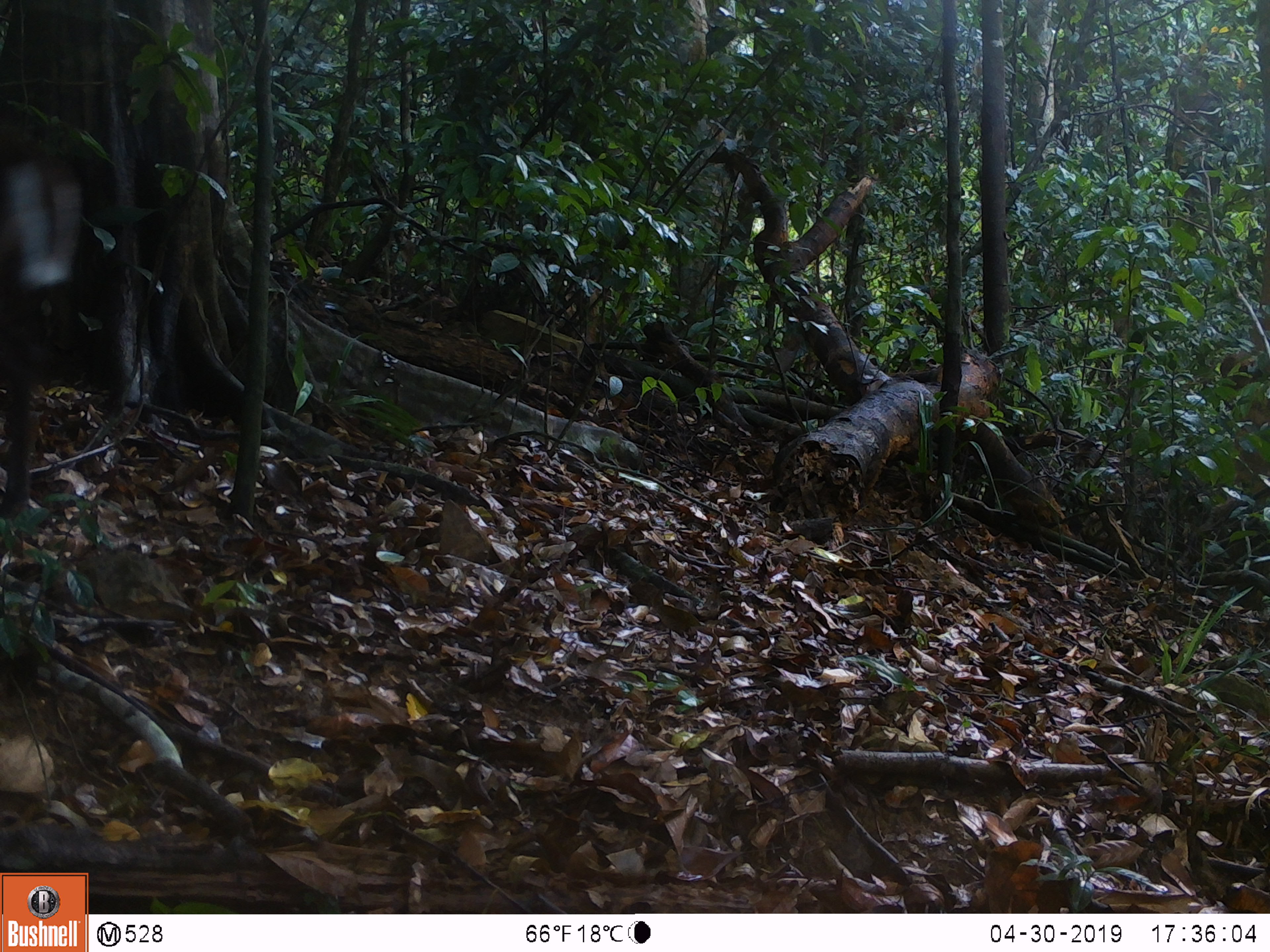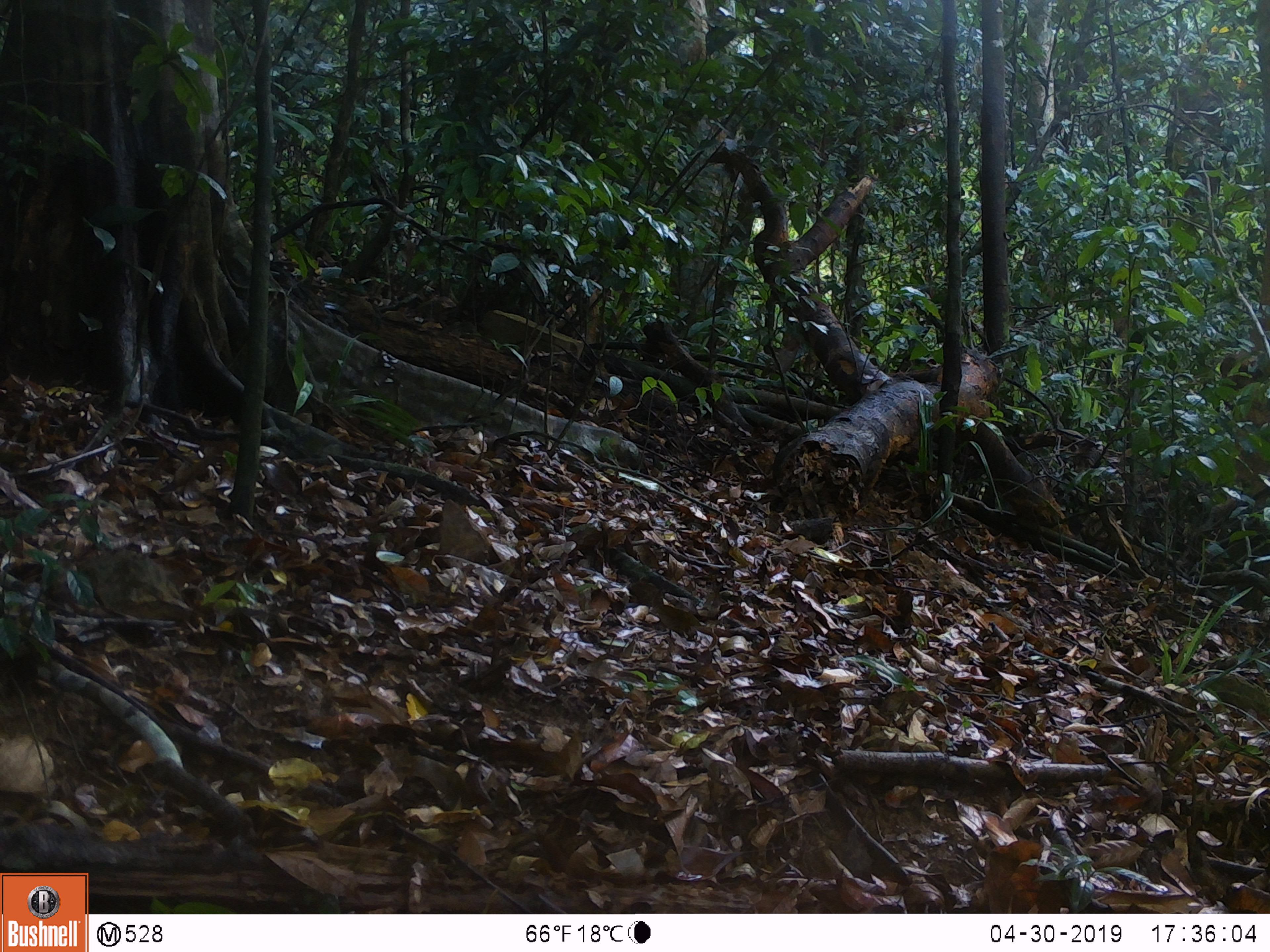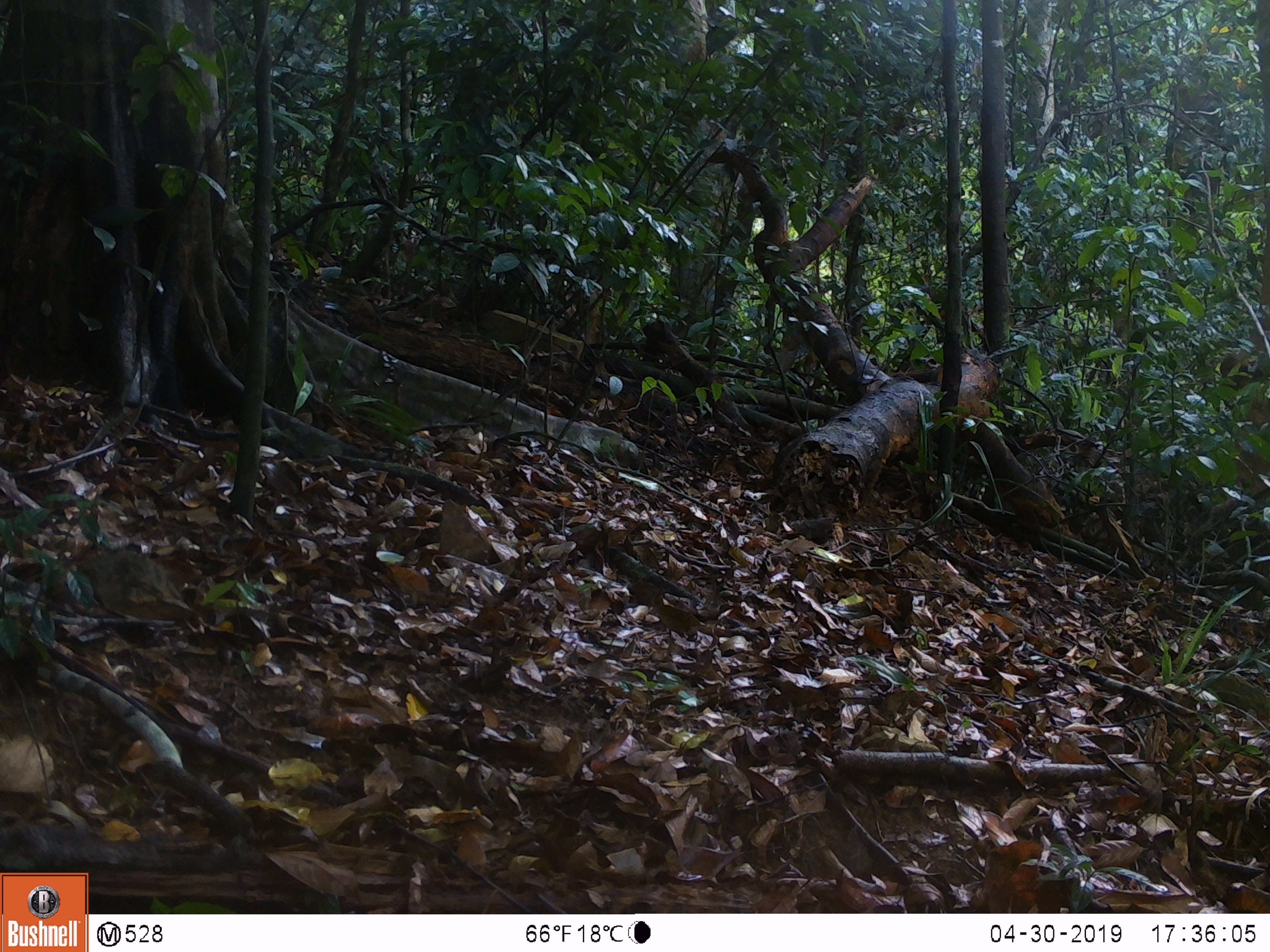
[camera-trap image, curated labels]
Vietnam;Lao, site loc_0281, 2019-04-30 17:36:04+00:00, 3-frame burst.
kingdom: Animalia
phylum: Chordata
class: Mammalia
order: Artiodactyla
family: Cervidae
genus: Muntiacus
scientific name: Muntiacus rooseveltorum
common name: roosevelt's muntjac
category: roosevelts muntjac group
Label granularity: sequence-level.